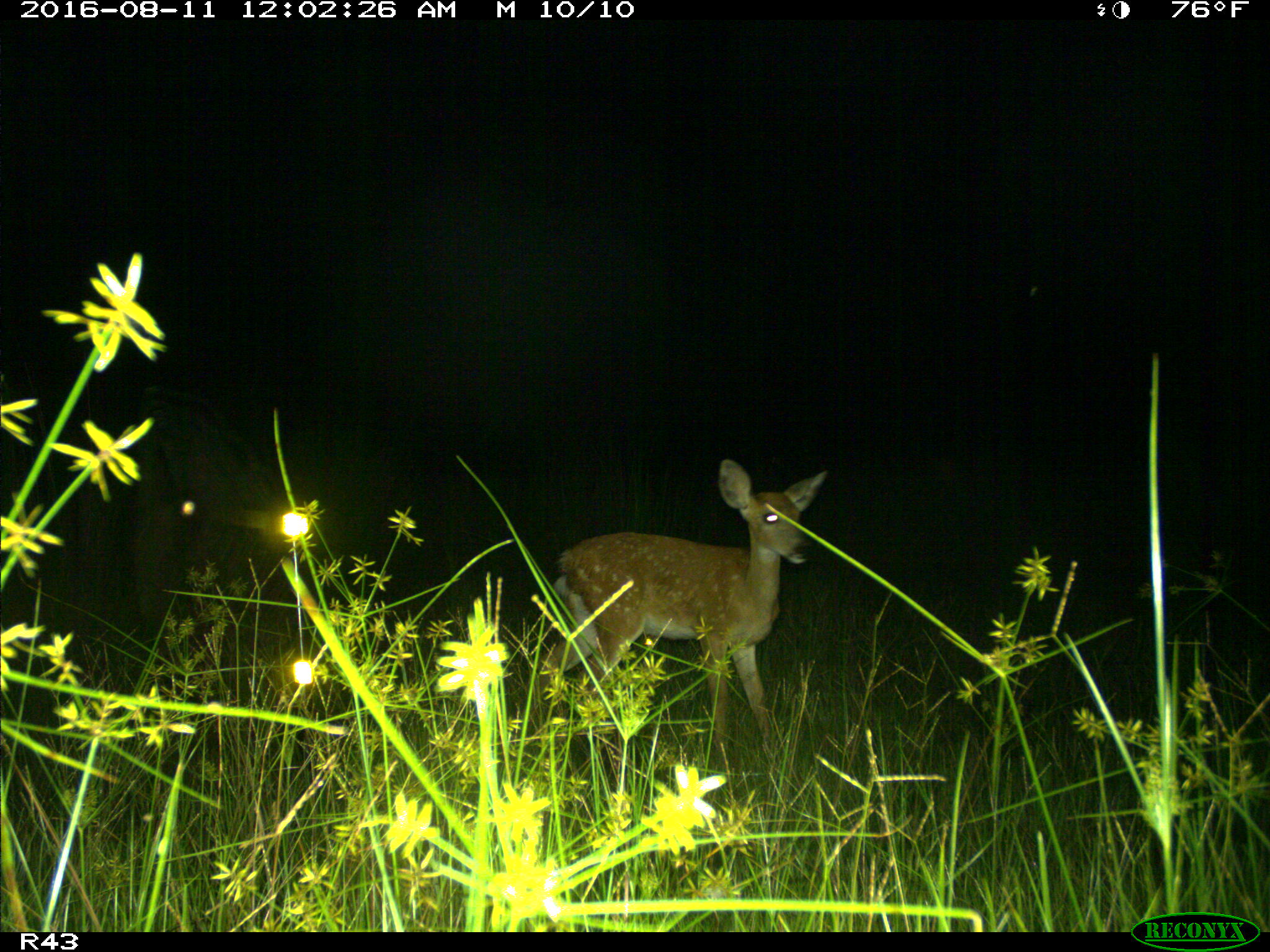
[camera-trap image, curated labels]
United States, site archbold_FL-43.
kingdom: Animalia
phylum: Chordata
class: Mammalia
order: Artiodactyla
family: Cervidae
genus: Odocoileus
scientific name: Odocoileus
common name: deer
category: unidentified deer